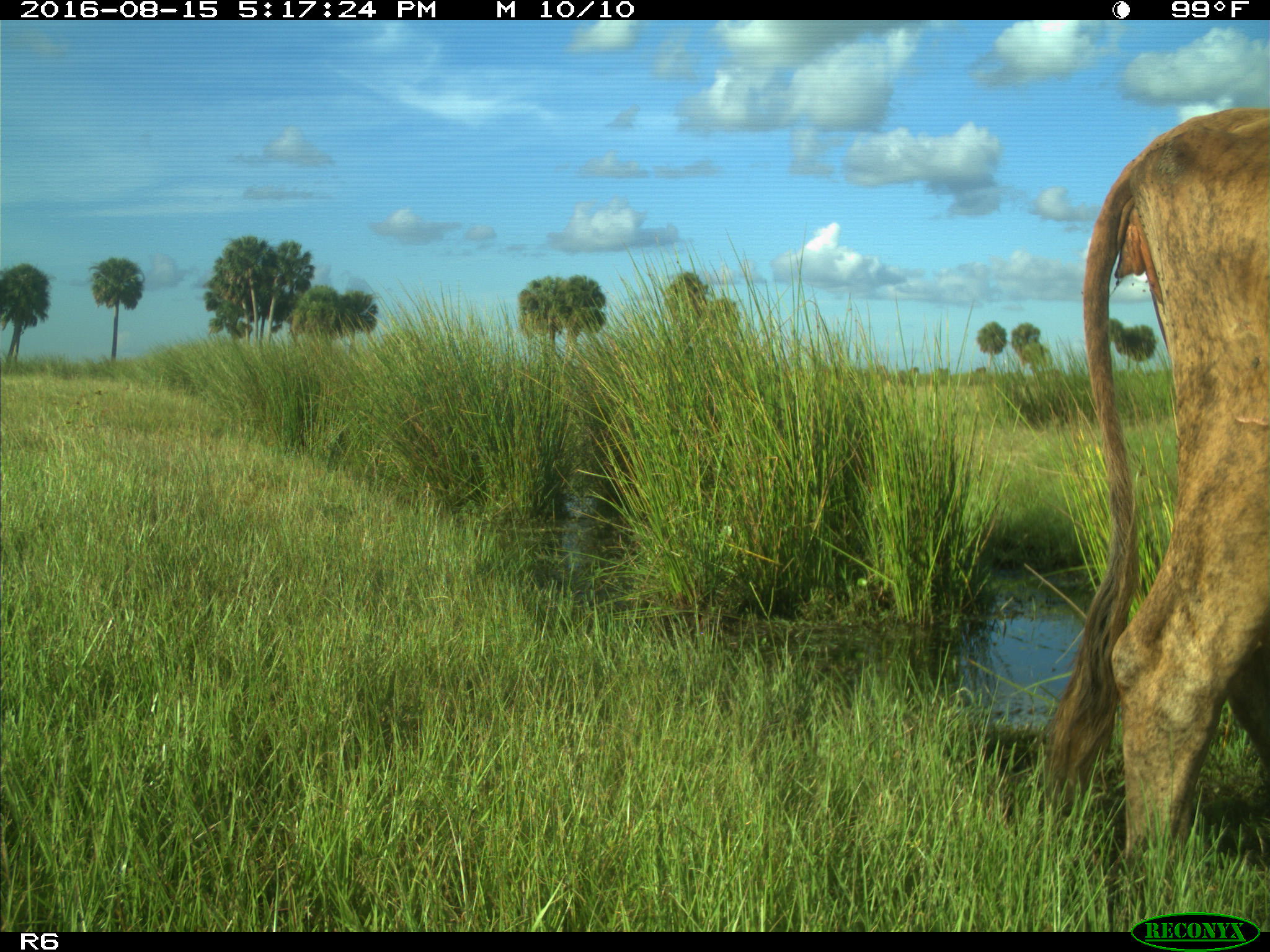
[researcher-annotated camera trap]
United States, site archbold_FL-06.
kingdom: Animalia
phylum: Chordata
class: Mammalia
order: Artiodactyla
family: Bovidae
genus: Bos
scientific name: Bos taurus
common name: domestic cow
Bos taurus (domestic cow).